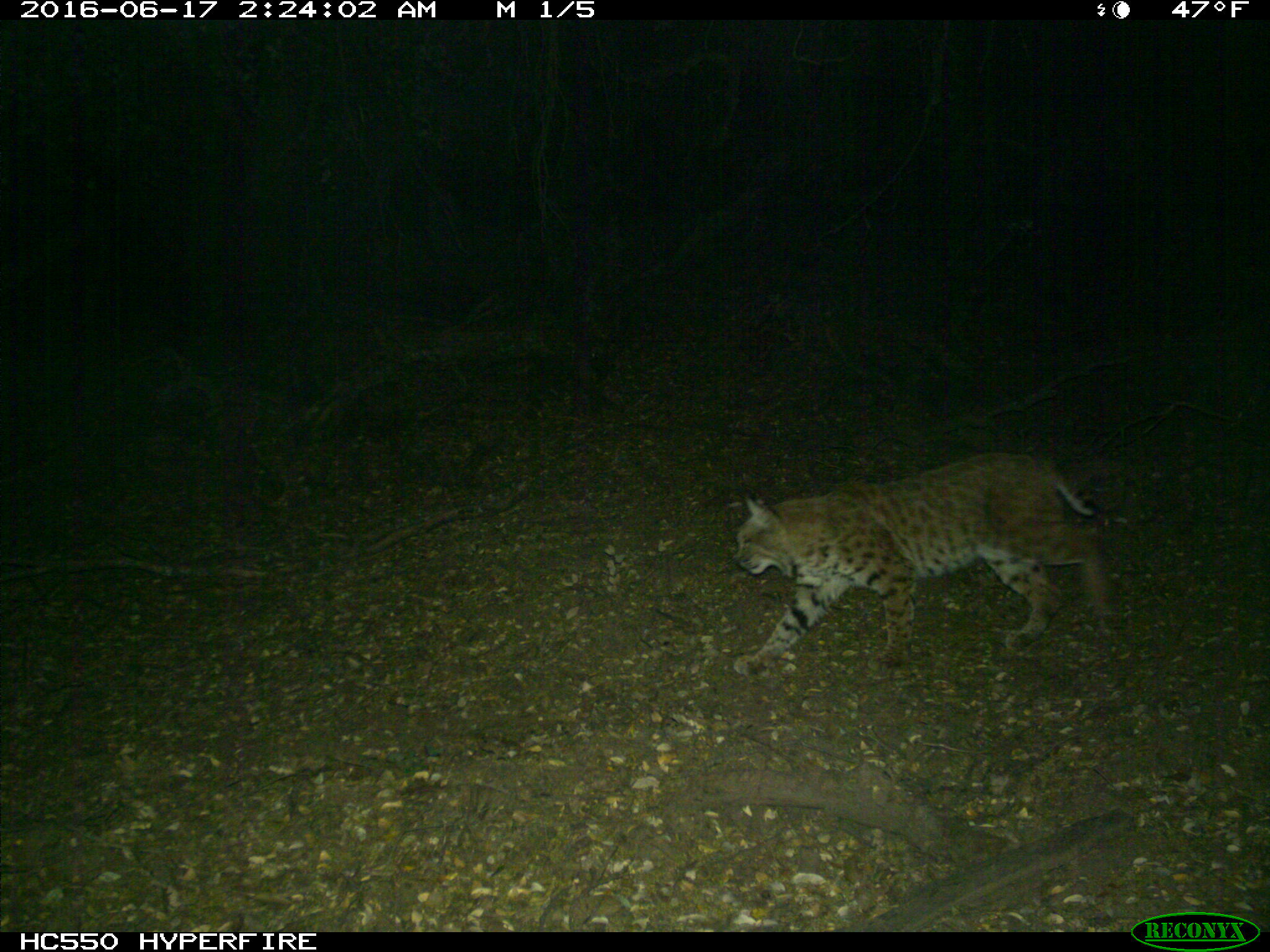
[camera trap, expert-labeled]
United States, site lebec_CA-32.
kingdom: Animalia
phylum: Chordata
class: Mammalia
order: Carnivora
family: Felidae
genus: Lynx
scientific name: Lynx rufus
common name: bobcat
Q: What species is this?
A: Lynx rufus (bobcat).